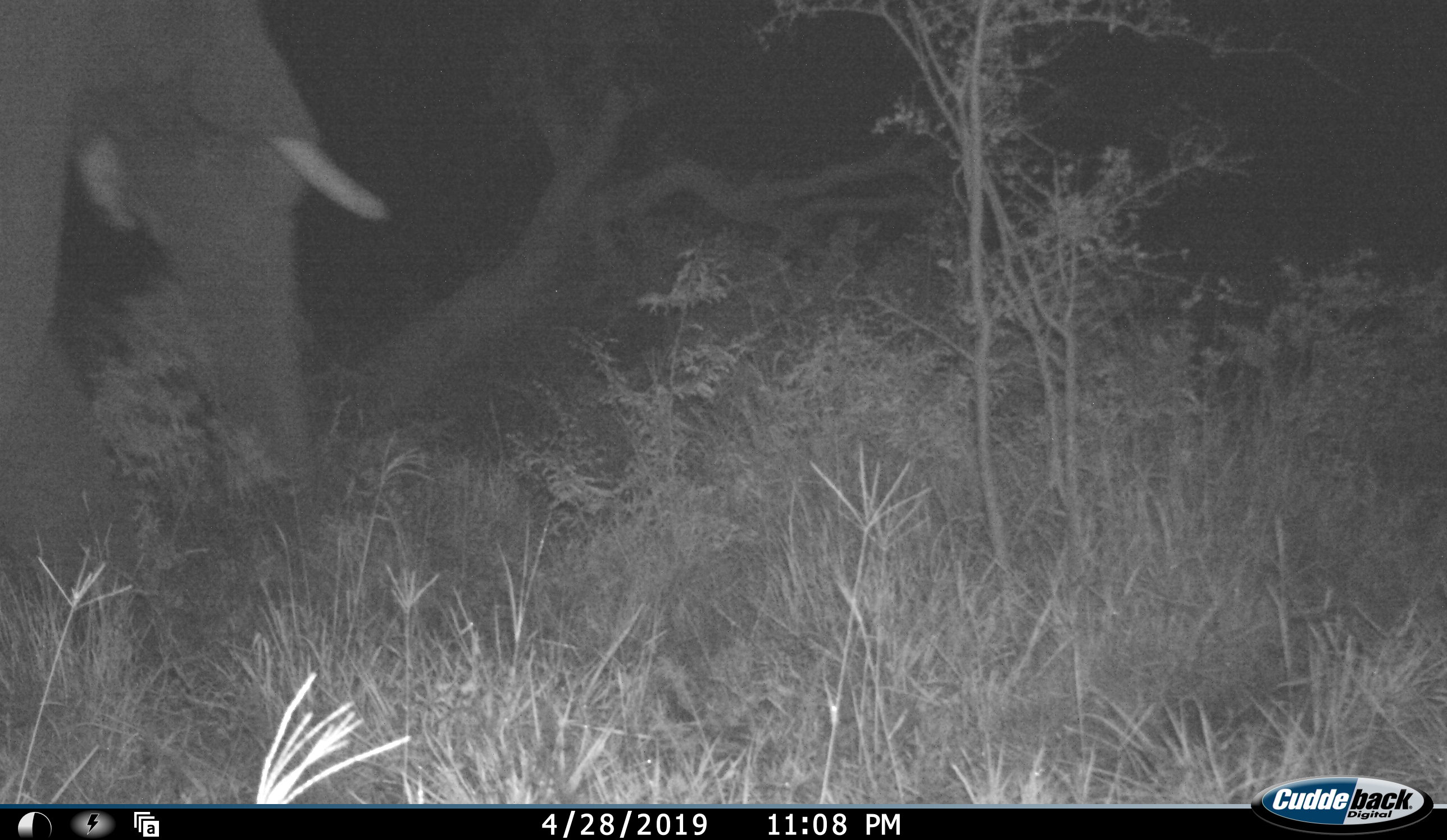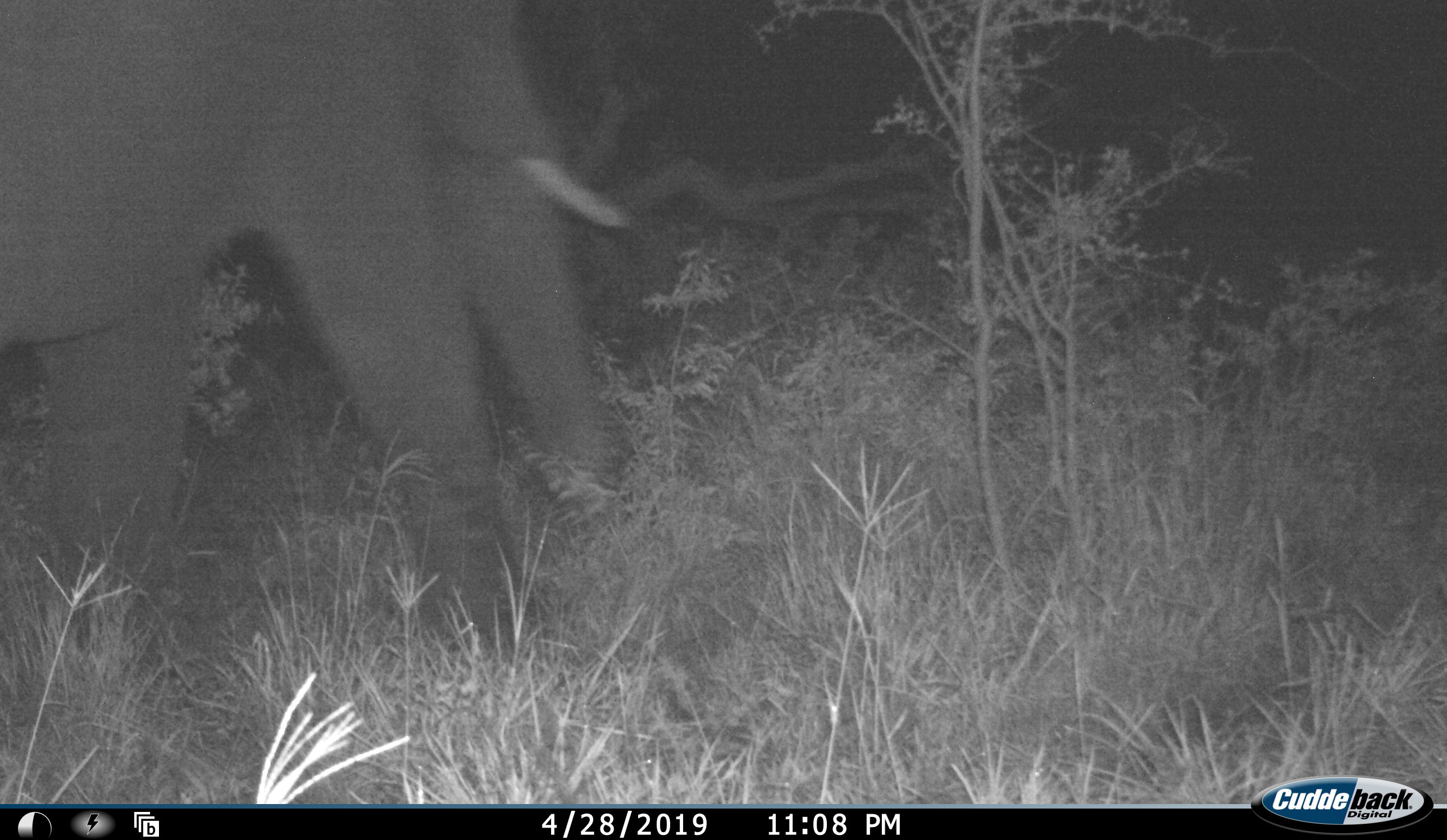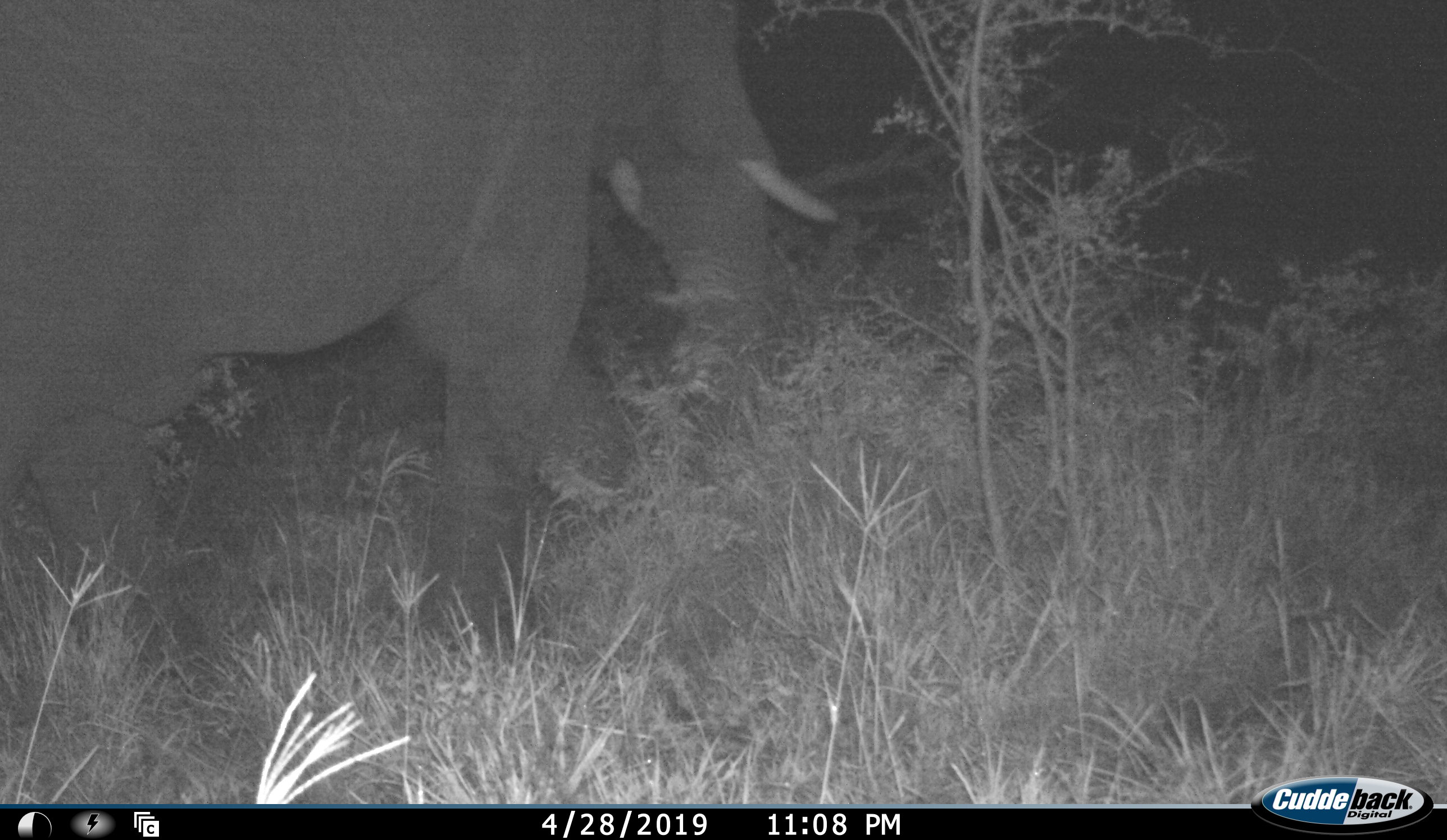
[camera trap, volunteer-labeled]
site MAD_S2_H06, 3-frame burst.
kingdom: Animalia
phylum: Chordata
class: Mammalia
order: Proboscidea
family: Elephantidae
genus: Loxodonta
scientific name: Loxodonta africana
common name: african bush elephant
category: elephant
Elephant (african bush elephant) (Loxodonta africana), count 1. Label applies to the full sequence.